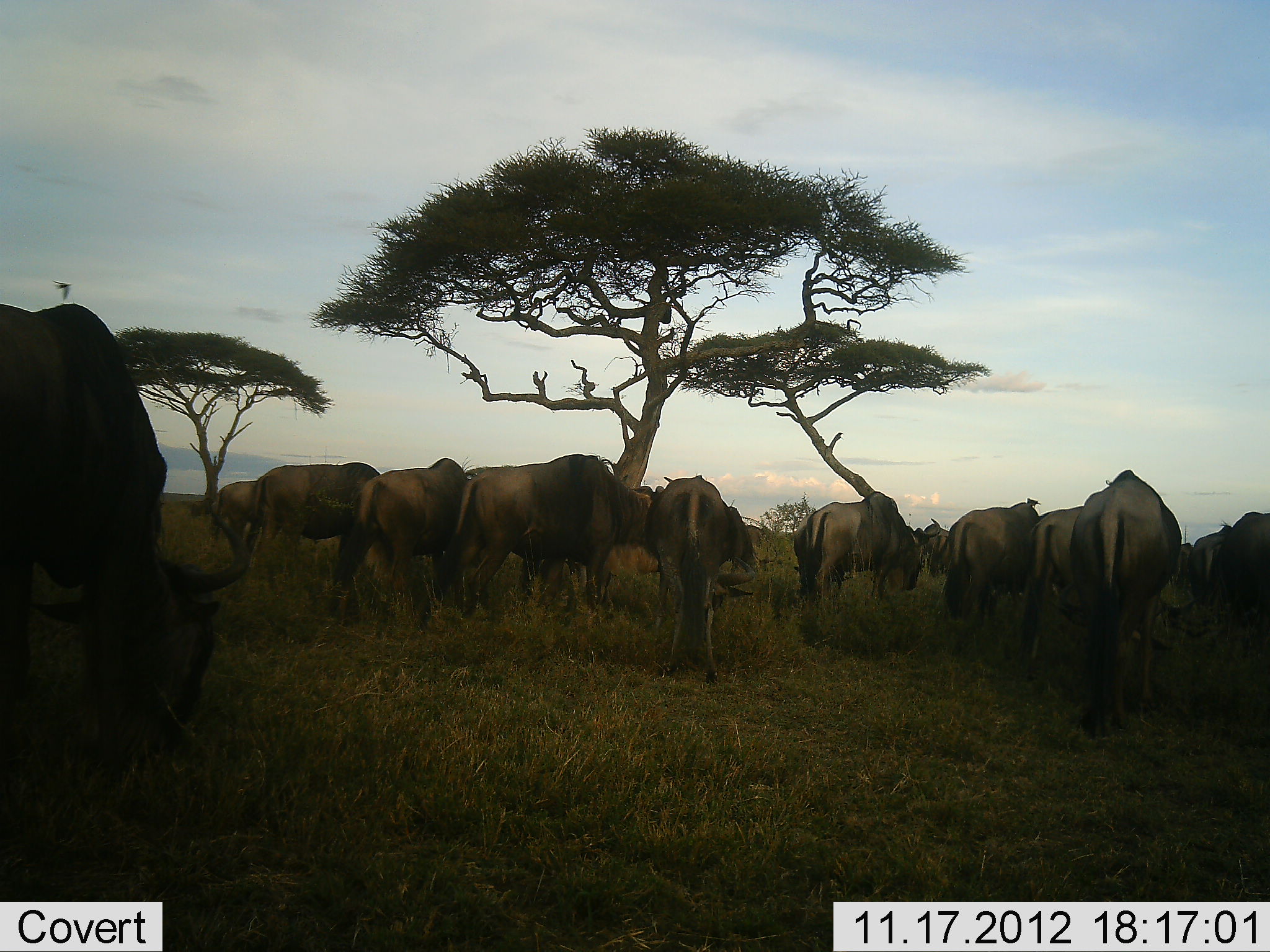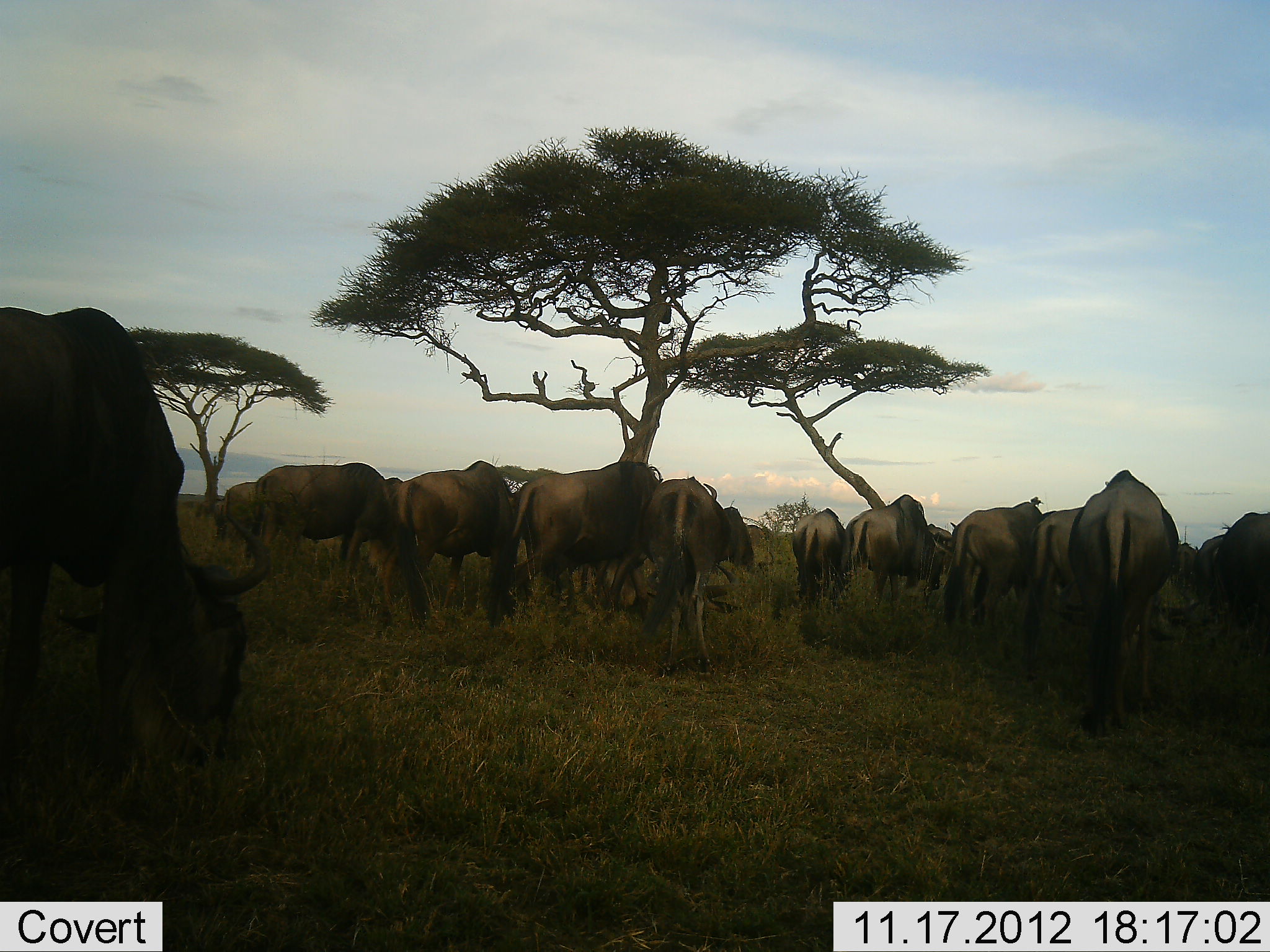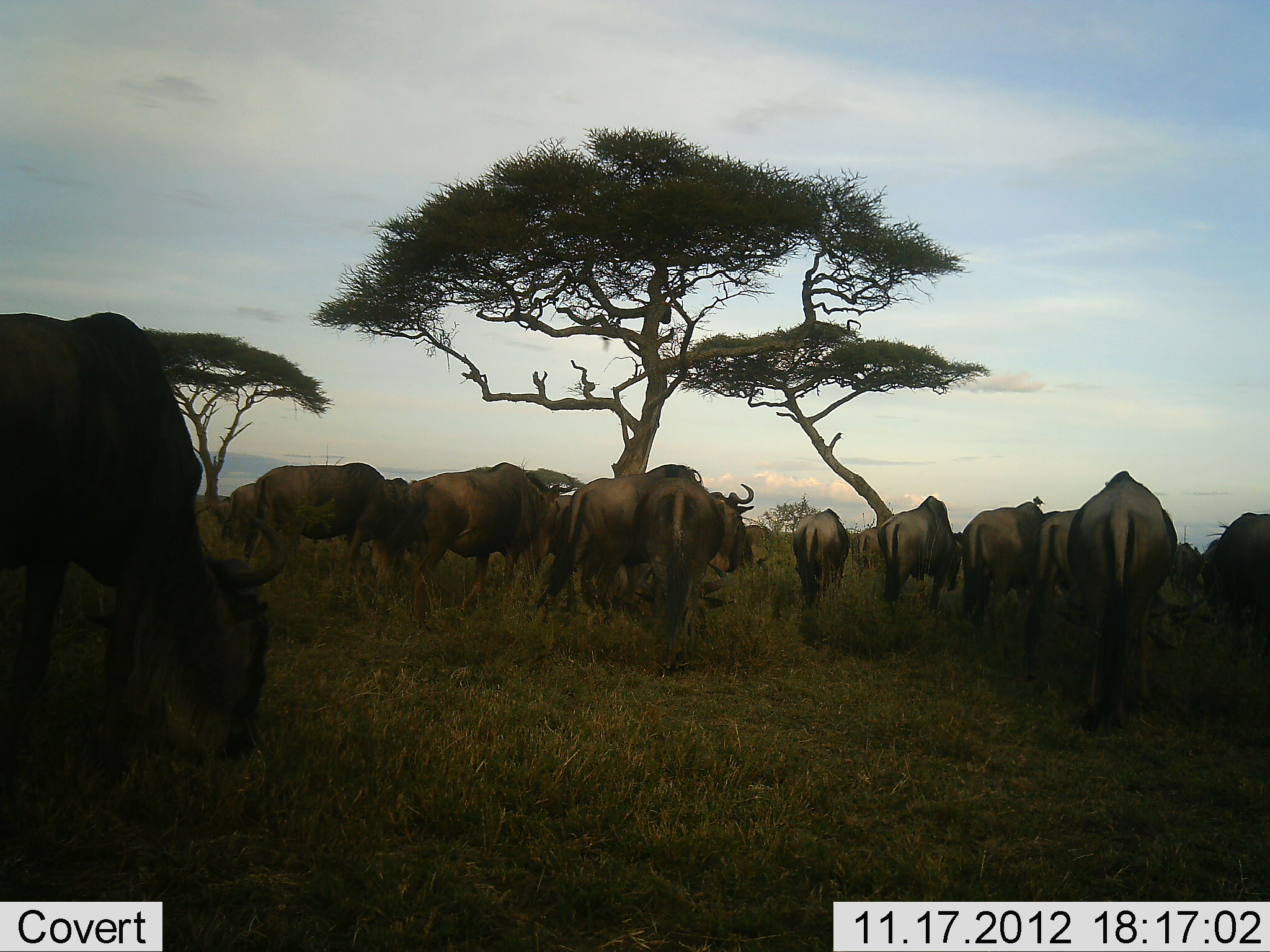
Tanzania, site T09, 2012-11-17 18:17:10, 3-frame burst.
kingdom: Animalia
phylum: Chordata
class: Mammalia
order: Artiodactyla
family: Bovidae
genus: Connochaetes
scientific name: Connochaetes taurinus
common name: blue wildebeest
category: wildebeest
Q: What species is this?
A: Wildebeest (blue wildebeest) (Connochaetes taurinus).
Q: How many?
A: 11-50.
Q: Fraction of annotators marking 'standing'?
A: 30%.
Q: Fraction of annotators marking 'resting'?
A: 0%.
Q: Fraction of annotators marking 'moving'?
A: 50%.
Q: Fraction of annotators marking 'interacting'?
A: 0%.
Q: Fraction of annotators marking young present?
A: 0%.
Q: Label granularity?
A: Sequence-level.